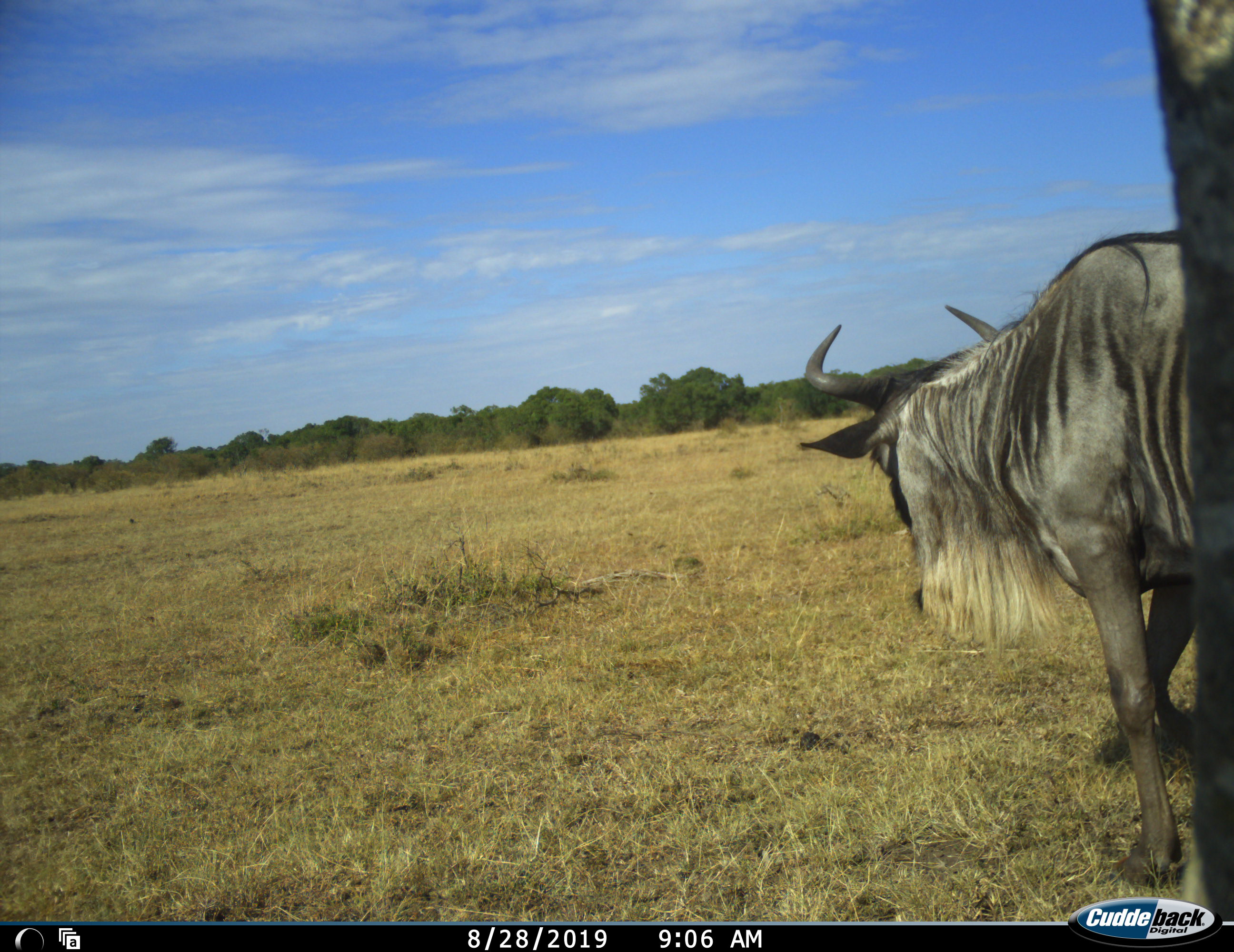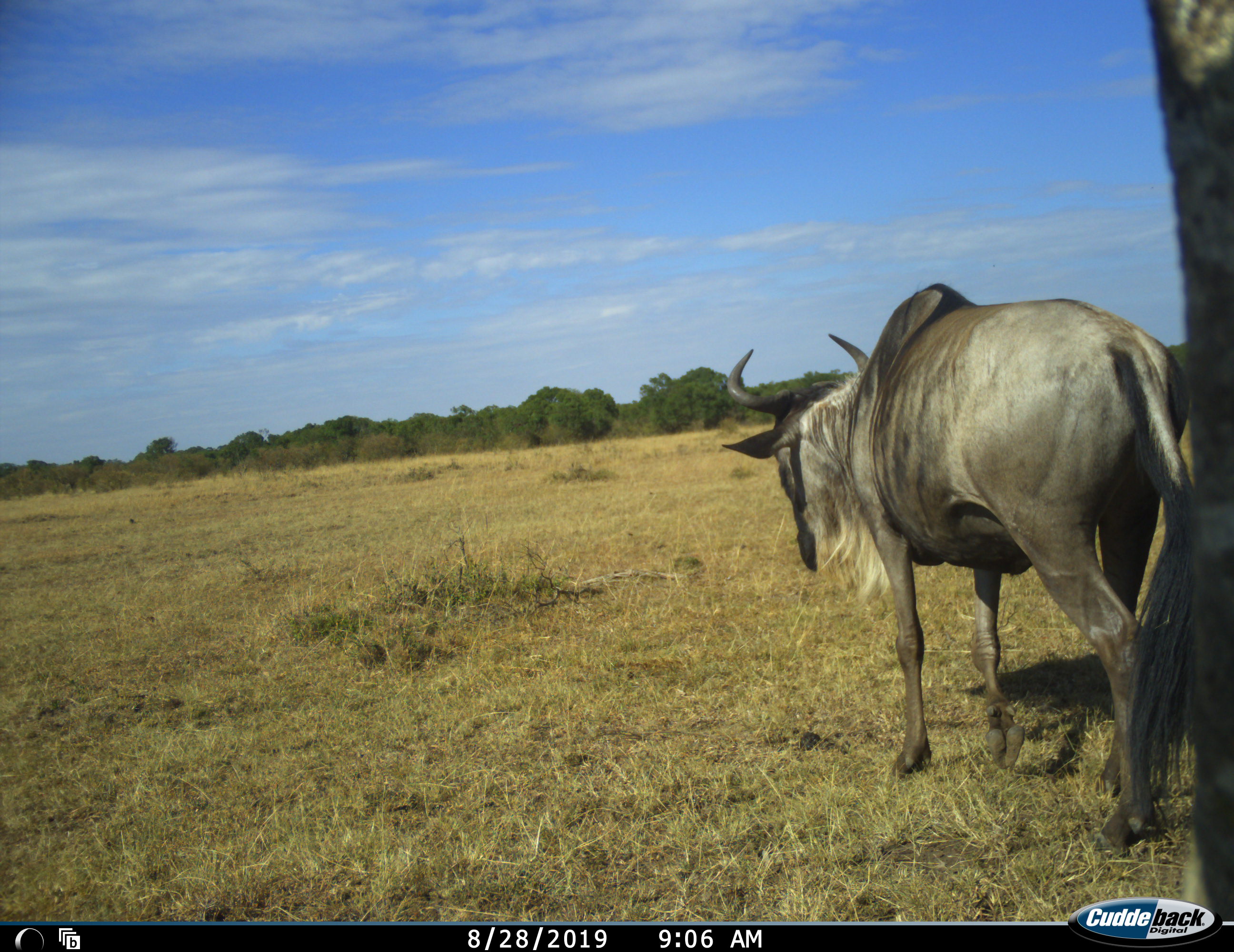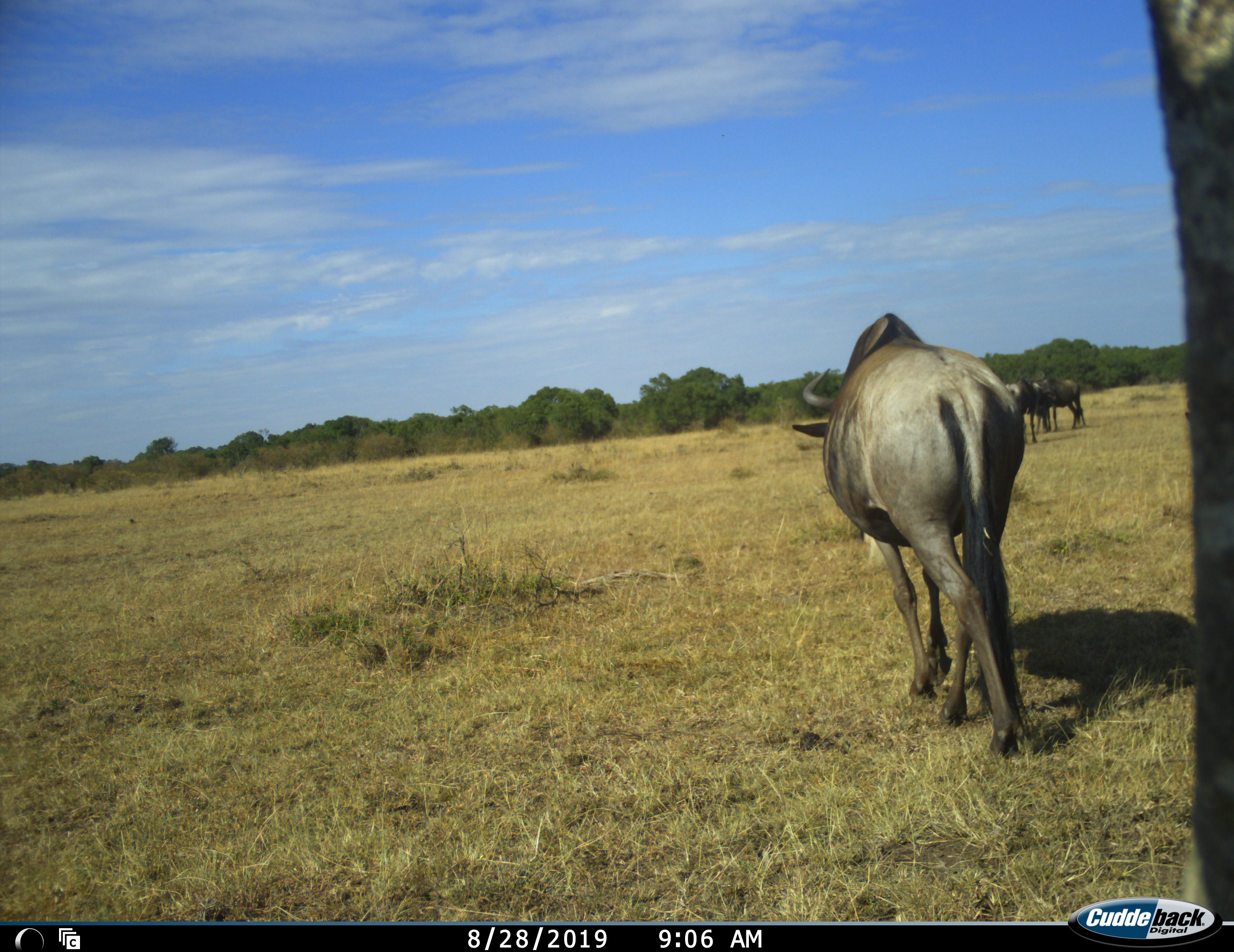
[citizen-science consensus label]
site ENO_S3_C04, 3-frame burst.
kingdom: Animalia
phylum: Chordata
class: Mammalia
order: Artiodactyla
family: Bovidae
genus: Connochaetes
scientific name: Connochaetes taurinus taurinus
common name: blue wildebeest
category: wildebeestblue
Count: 3.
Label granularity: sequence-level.